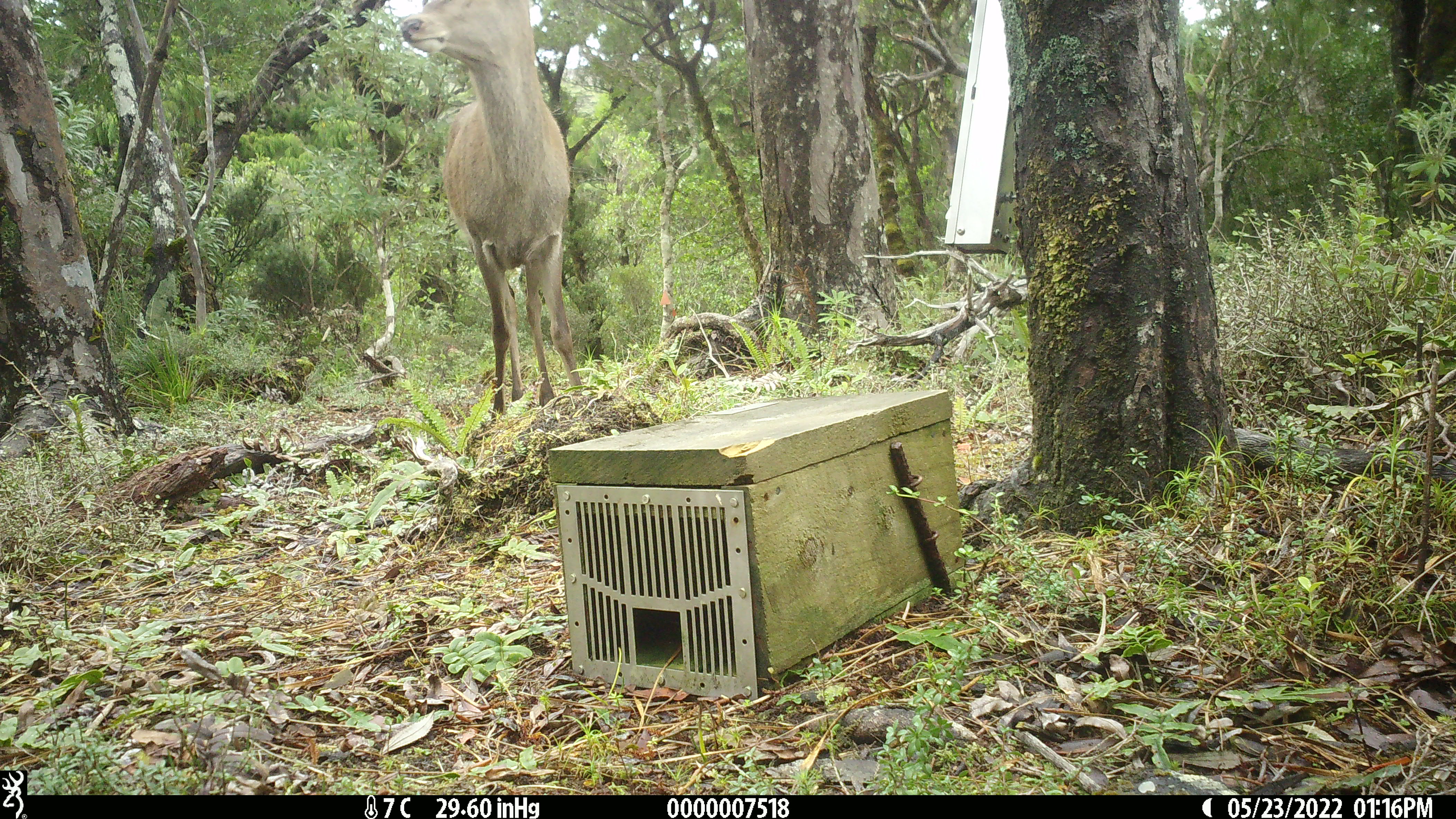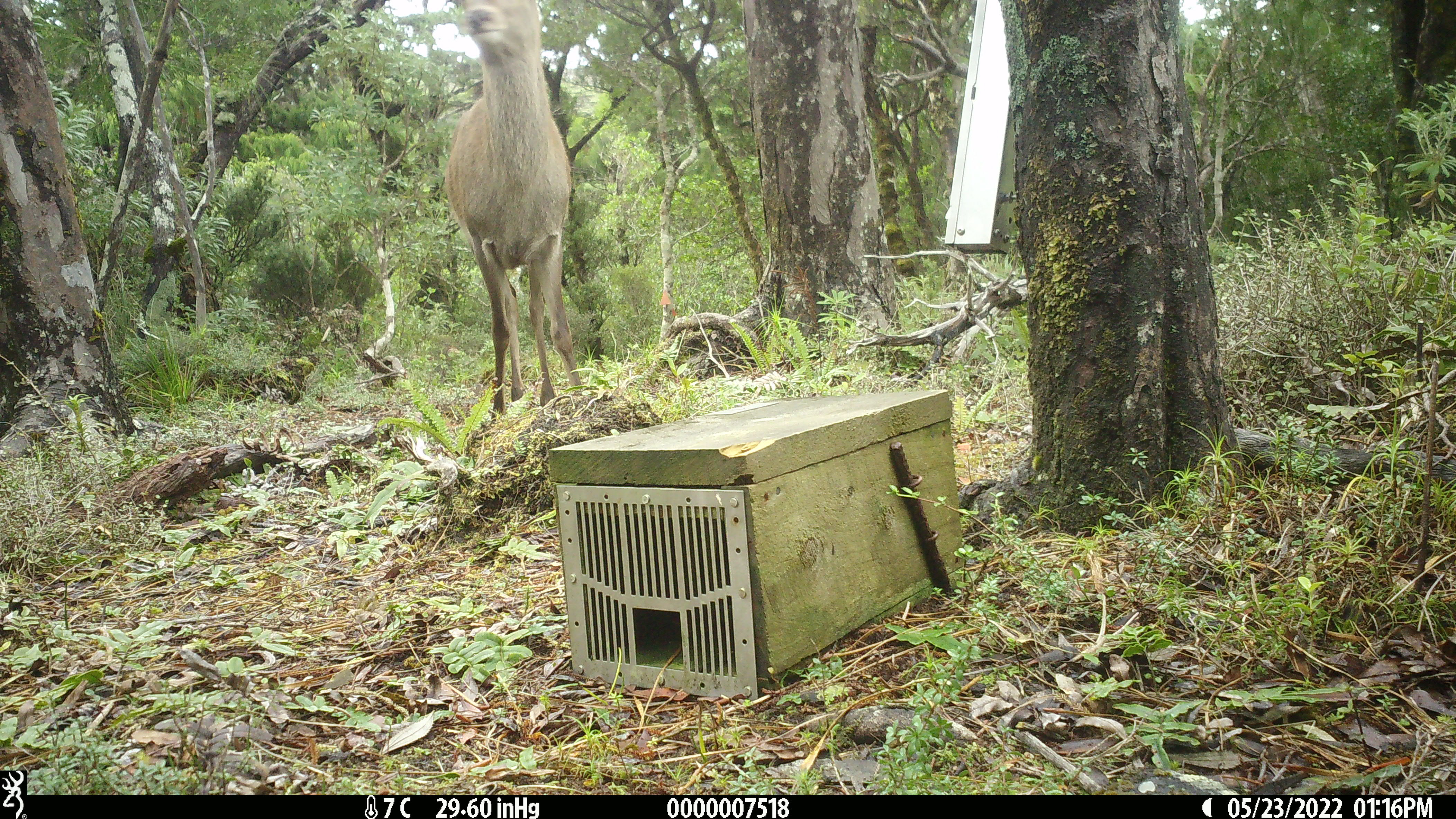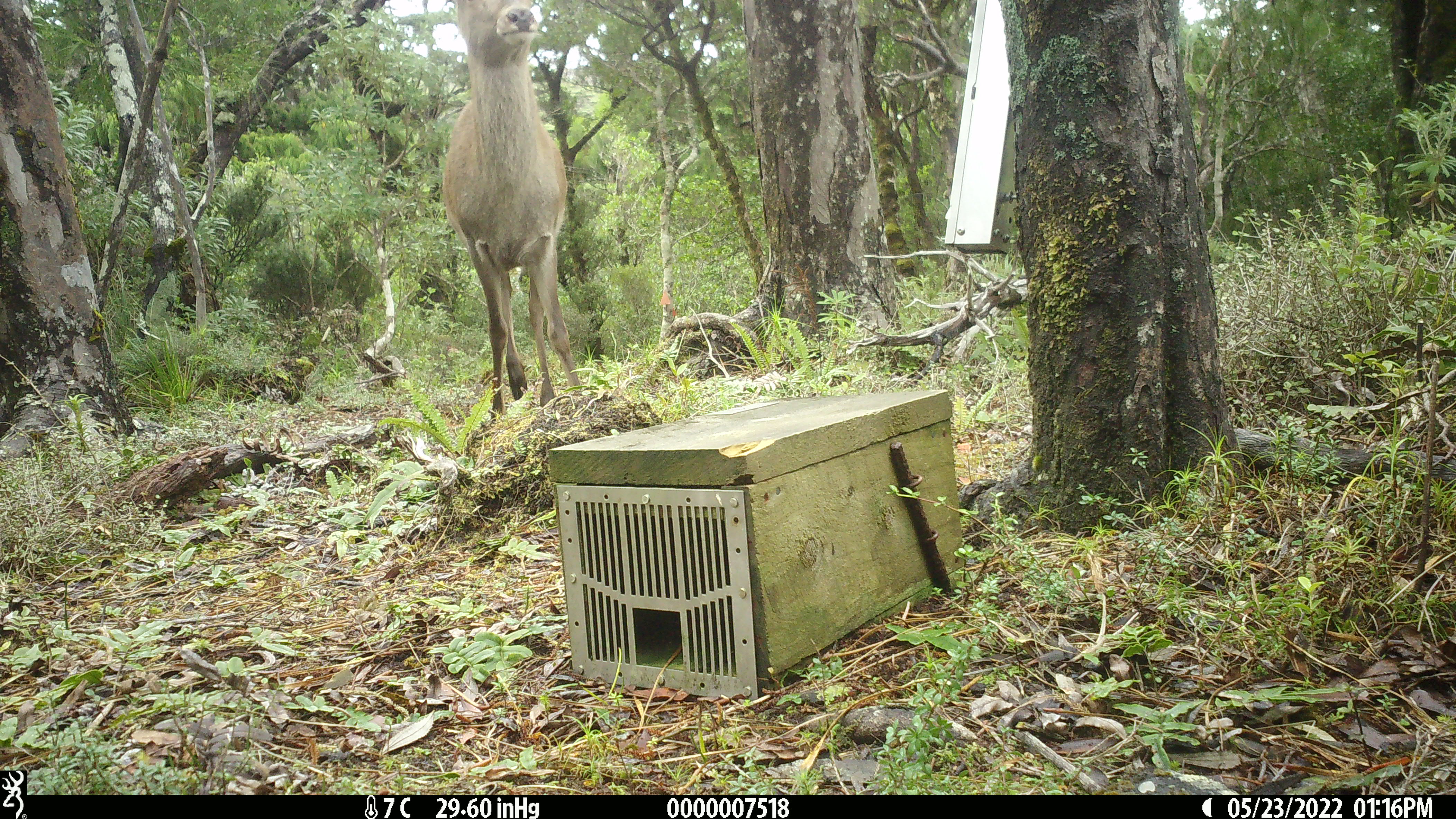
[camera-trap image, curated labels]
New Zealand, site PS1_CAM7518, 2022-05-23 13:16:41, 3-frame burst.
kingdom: Animalia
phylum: Chordata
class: Mammalia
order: Artiodactyla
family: Cervidae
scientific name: Cervidae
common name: deer